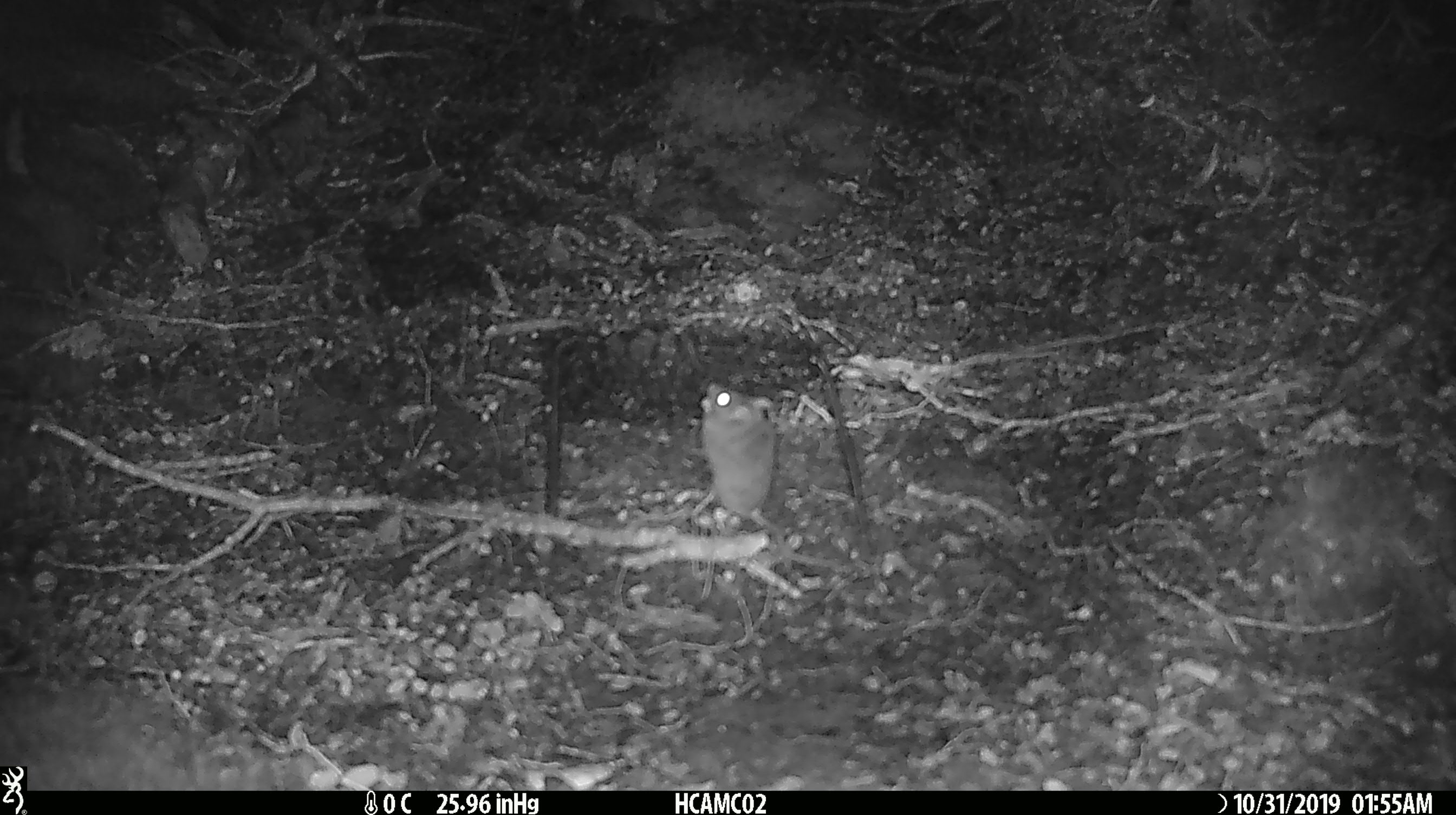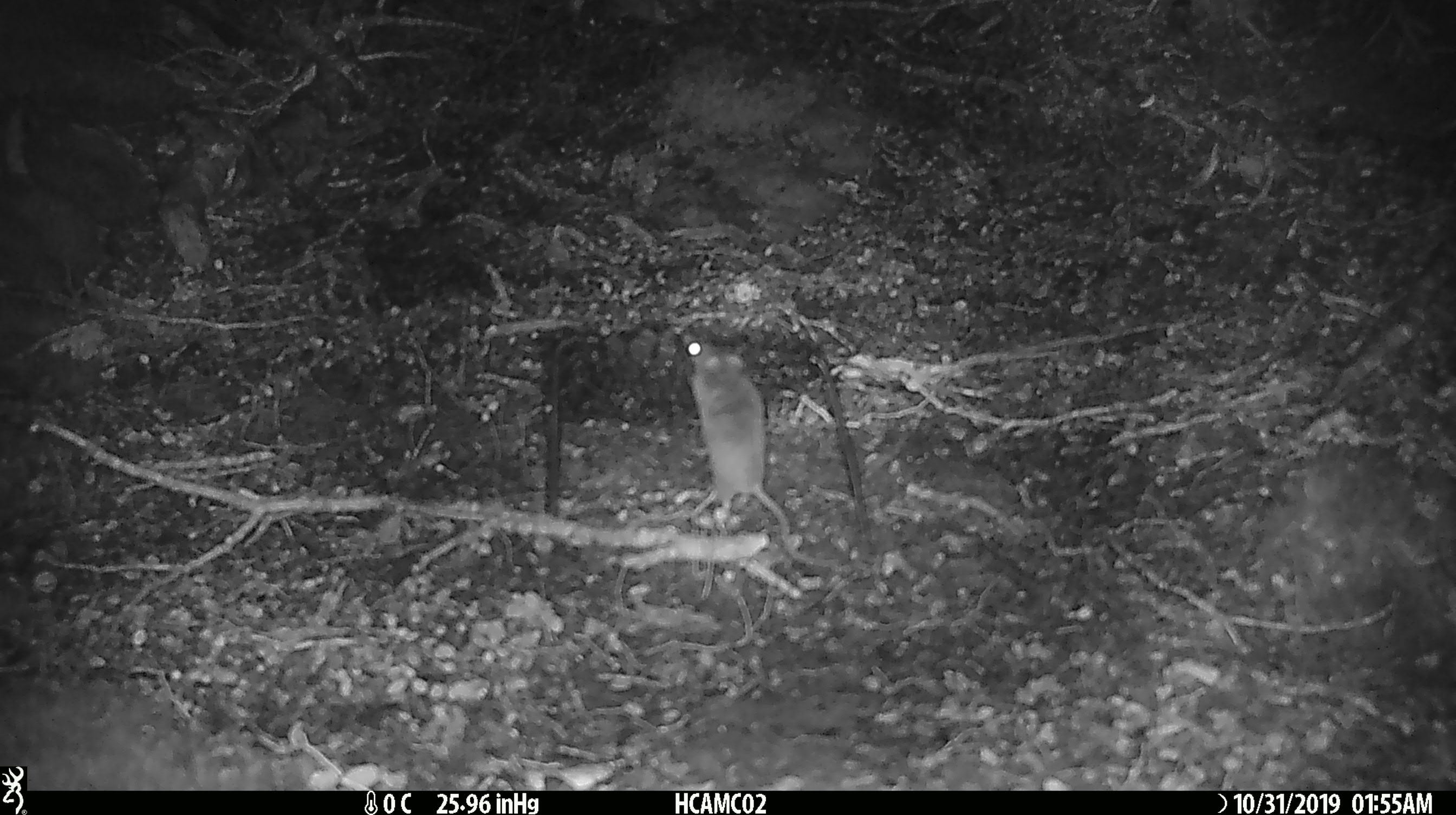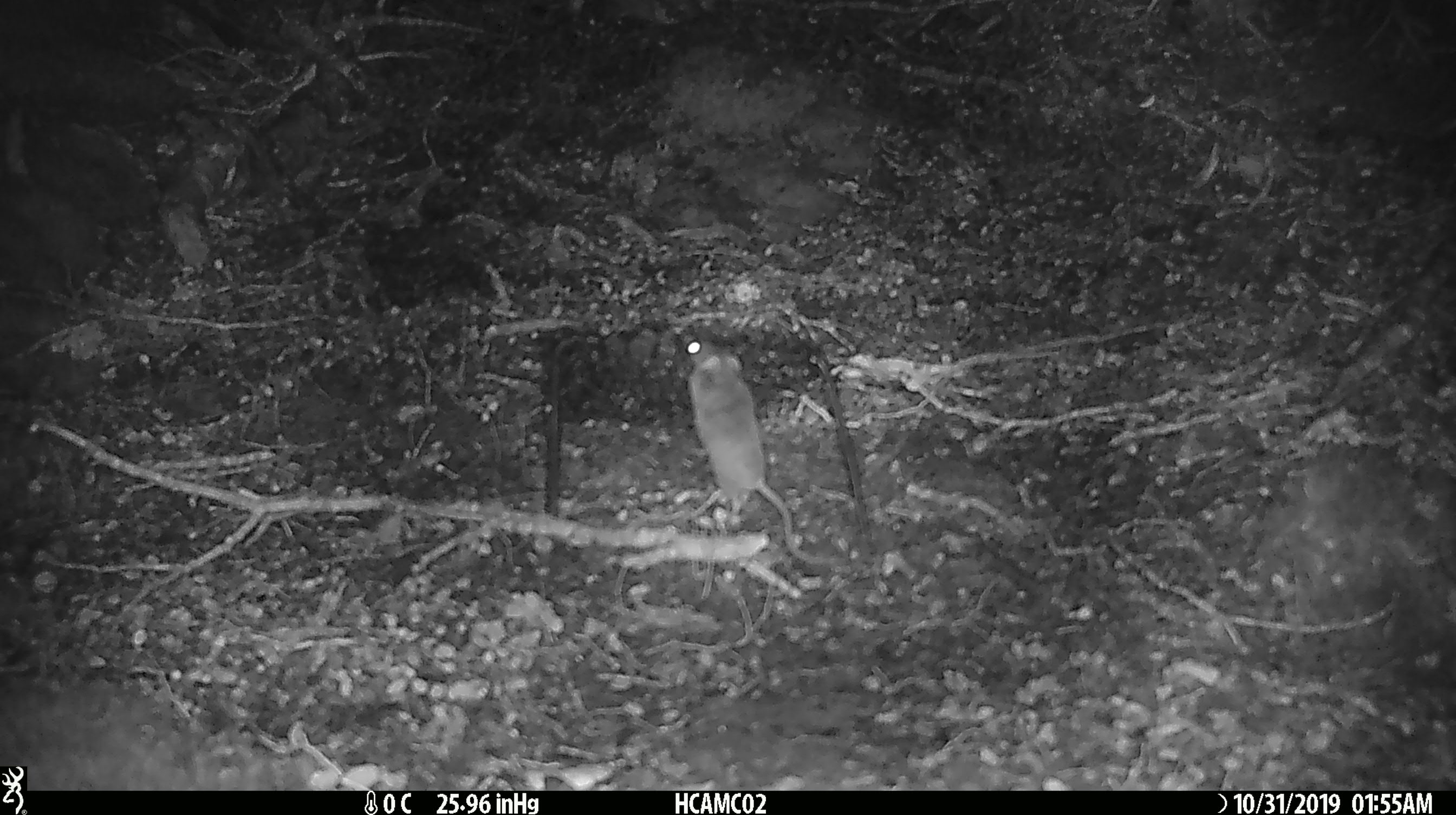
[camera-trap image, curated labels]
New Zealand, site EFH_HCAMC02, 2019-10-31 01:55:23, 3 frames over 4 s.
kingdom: Animalia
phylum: Chordata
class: Mammalia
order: Rodentia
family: Muridae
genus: Mus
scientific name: Mus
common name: mouse